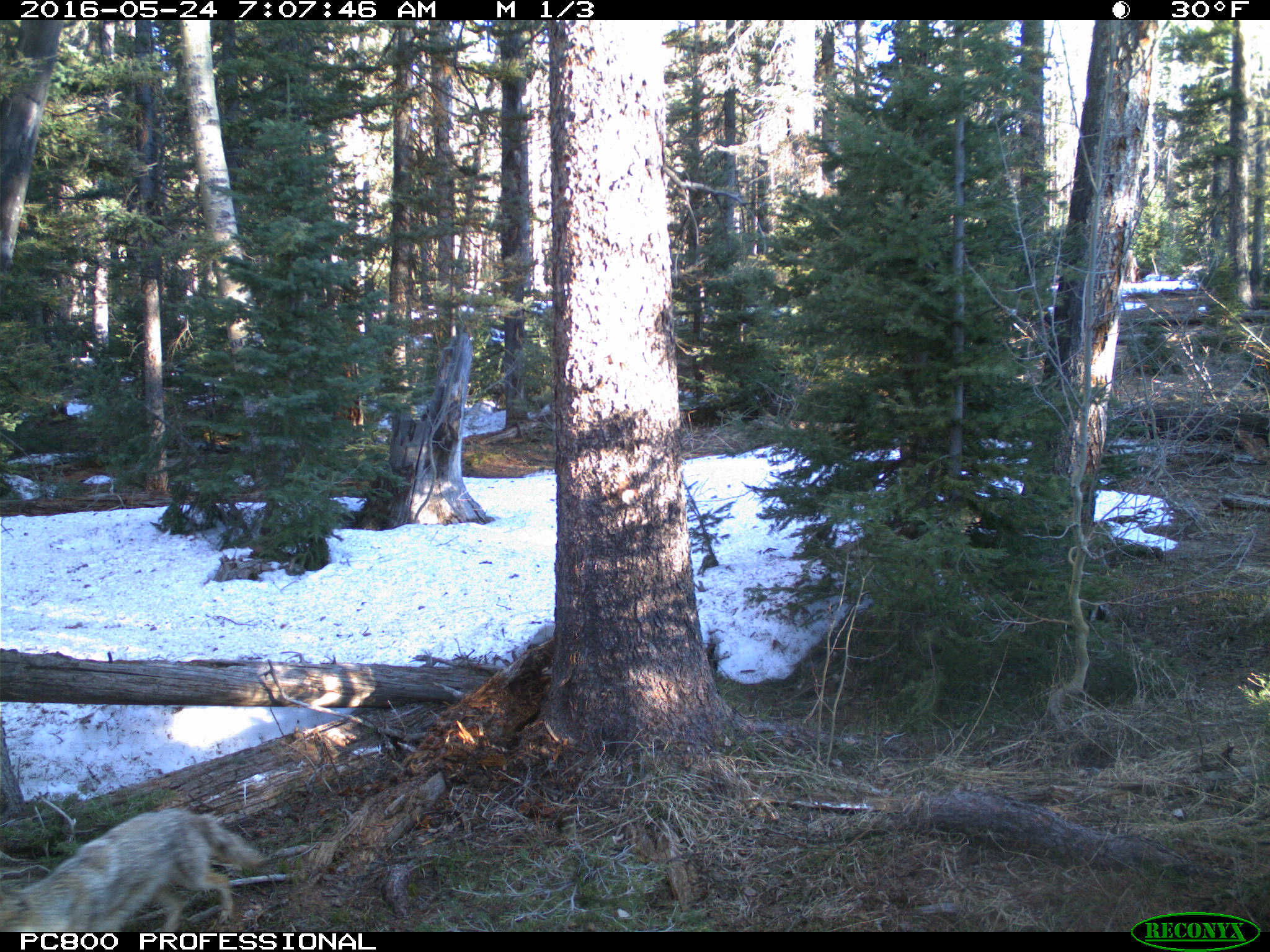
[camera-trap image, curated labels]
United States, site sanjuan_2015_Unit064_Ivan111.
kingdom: Animalia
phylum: Chordata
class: Mammalia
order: Carnivora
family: Canidae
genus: Canis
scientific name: Canis latrans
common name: coyote